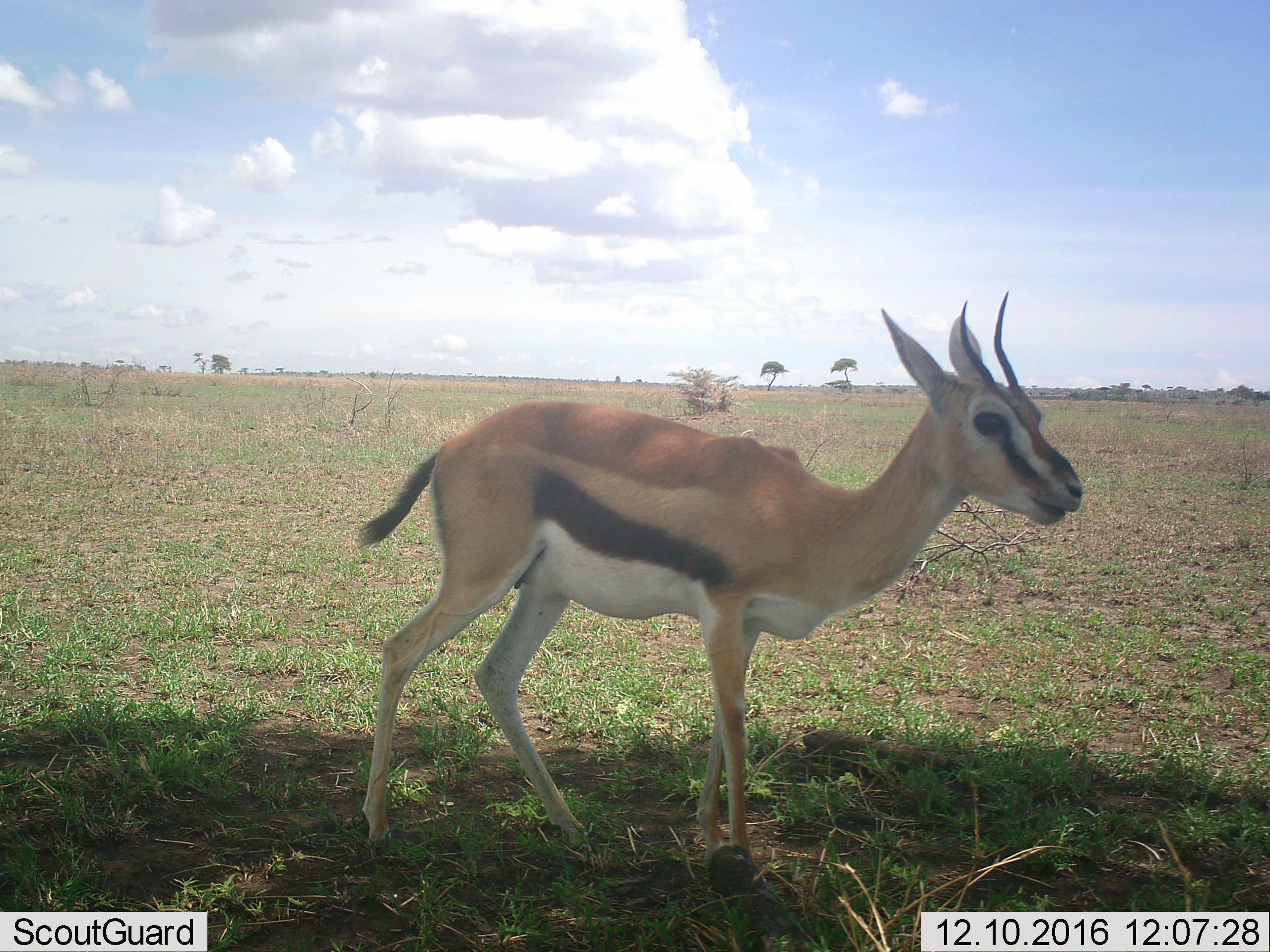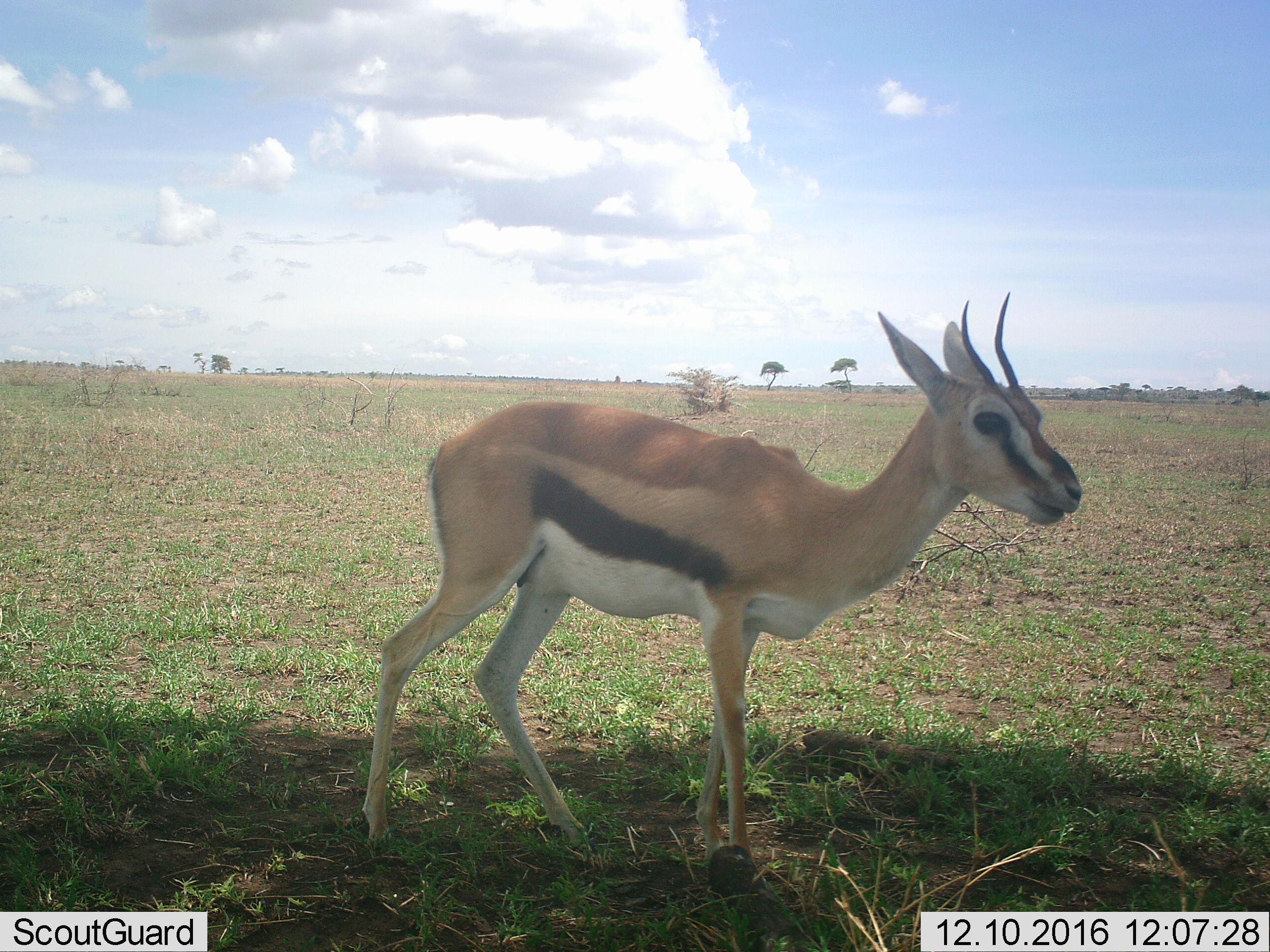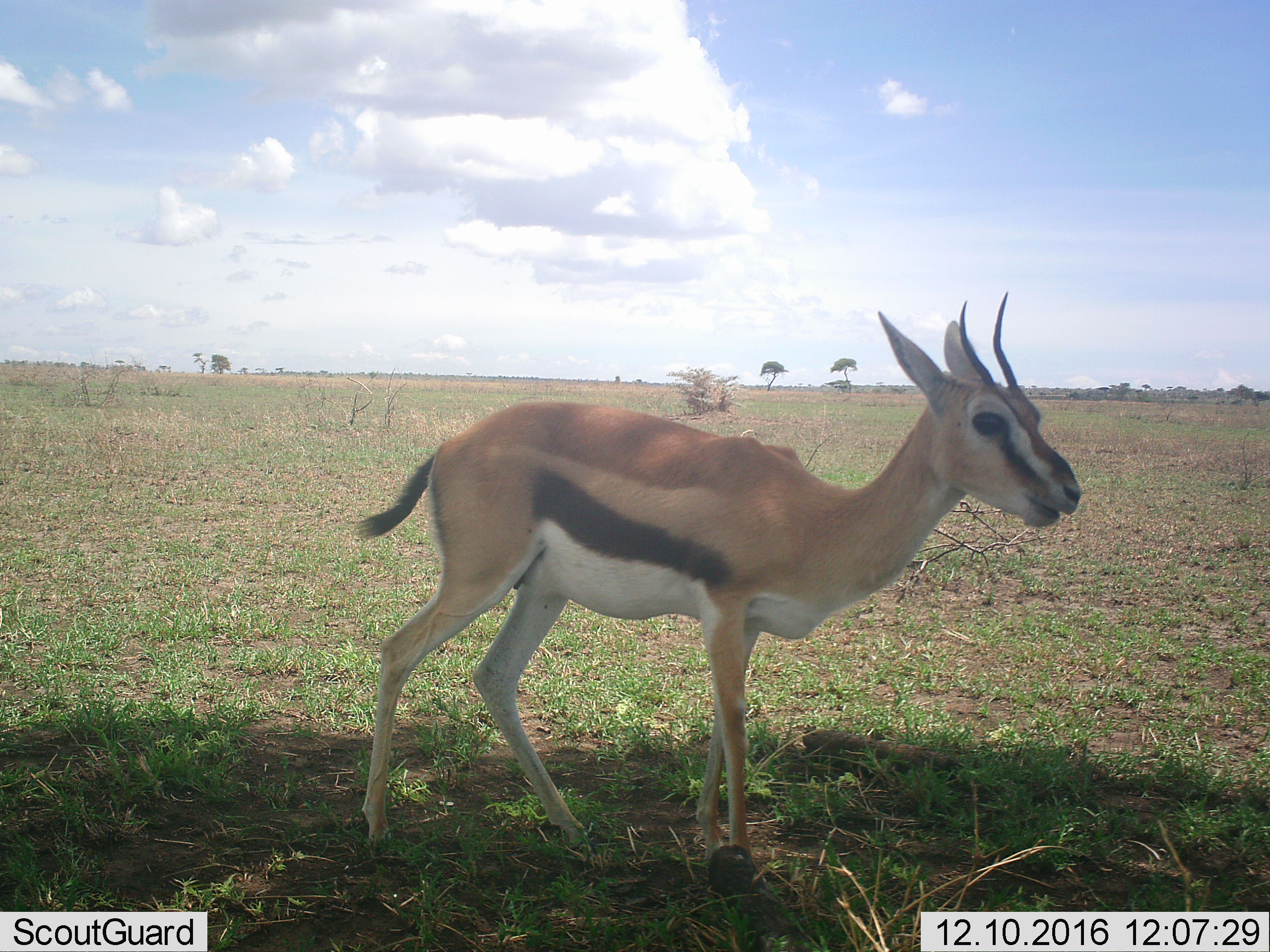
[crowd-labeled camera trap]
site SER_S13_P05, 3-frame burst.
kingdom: Animalia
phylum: Chordata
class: Mammalia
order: Artiodactyla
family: Bovidae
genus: Eudorcas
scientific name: Eudorcas thomsonii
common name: thomson's gazelle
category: gazellethomsons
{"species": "gazellethomsons (thomson's gazelle) (Eudorcas thomsonii)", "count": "1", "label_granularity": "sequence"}